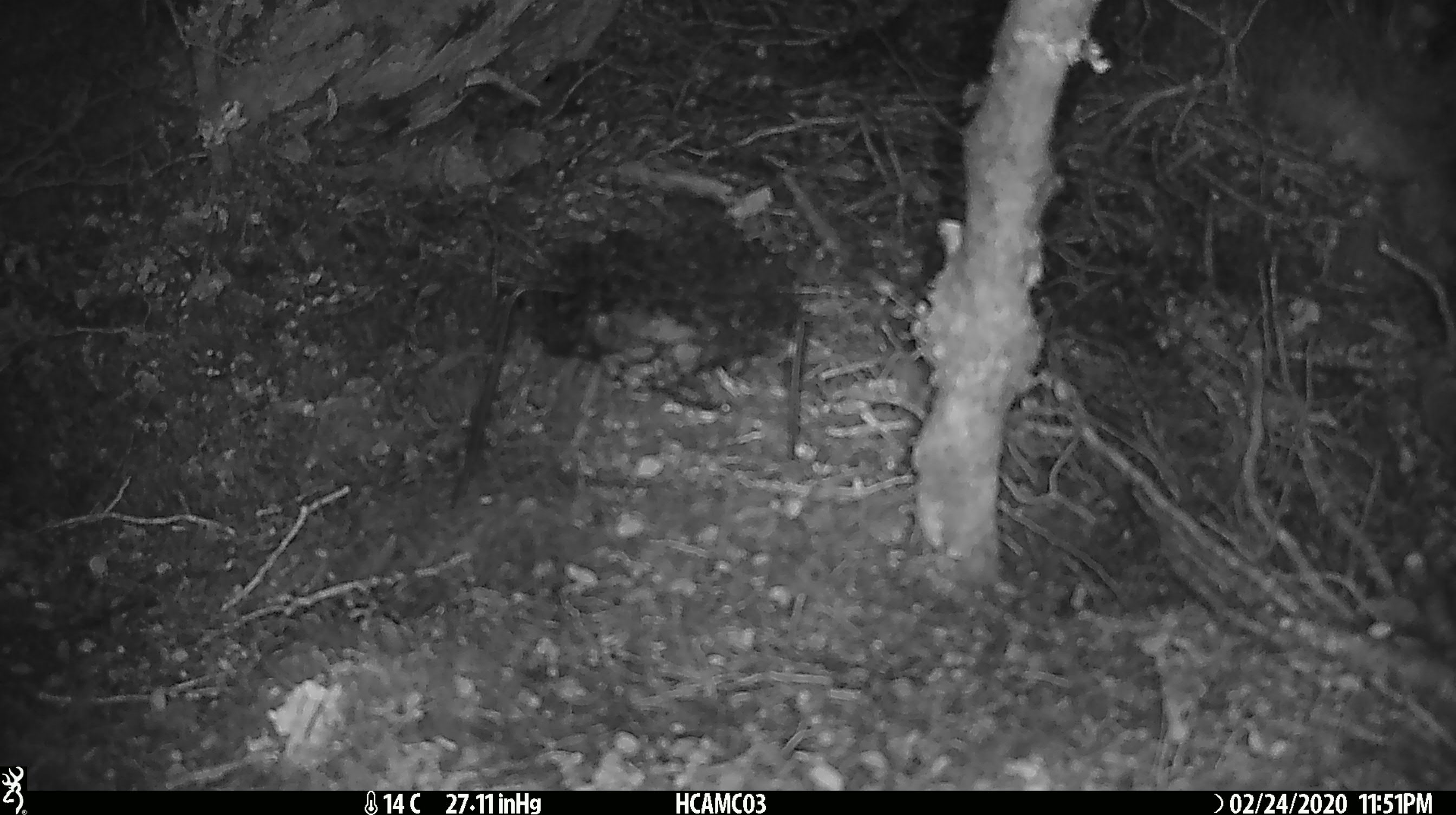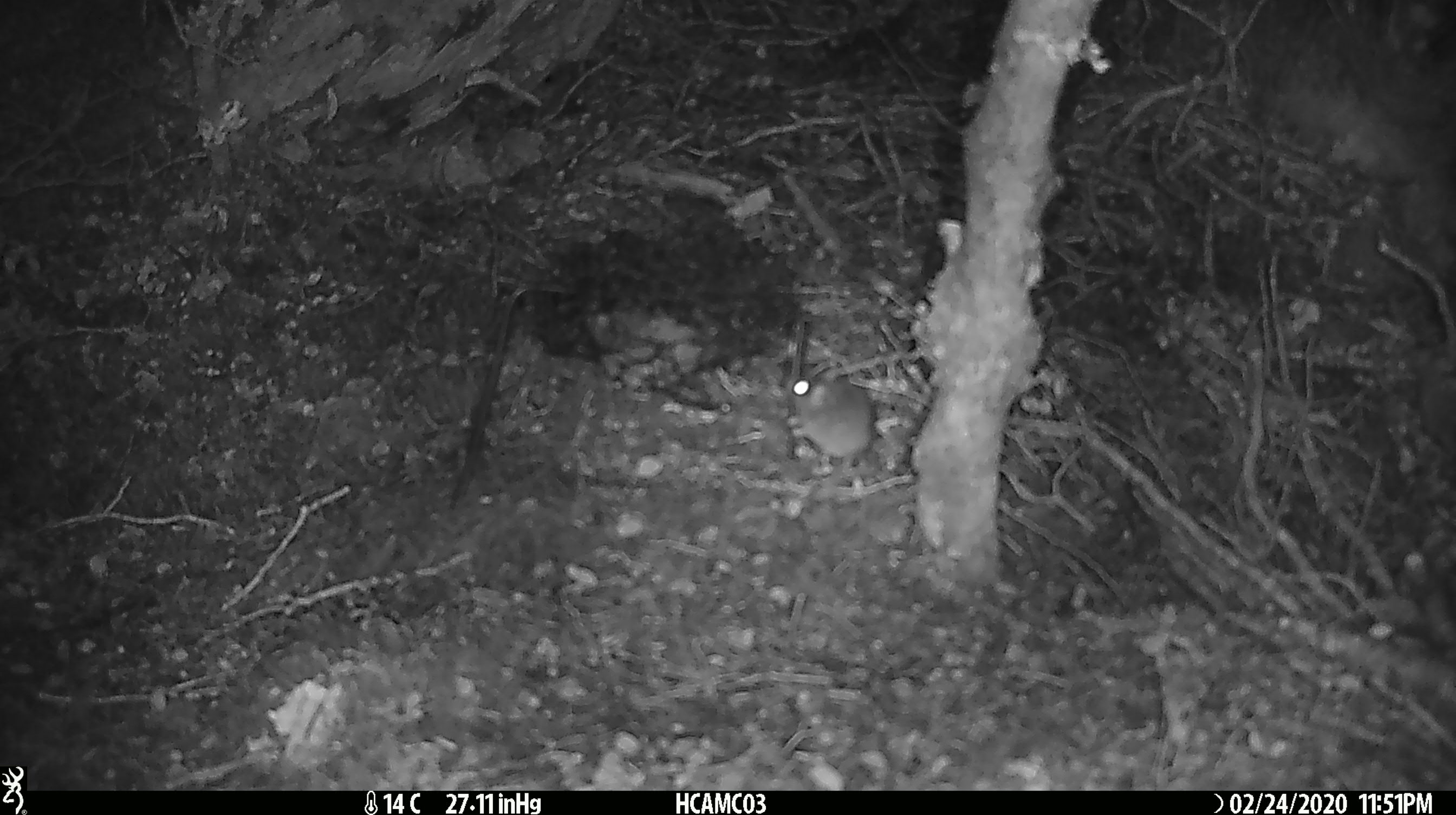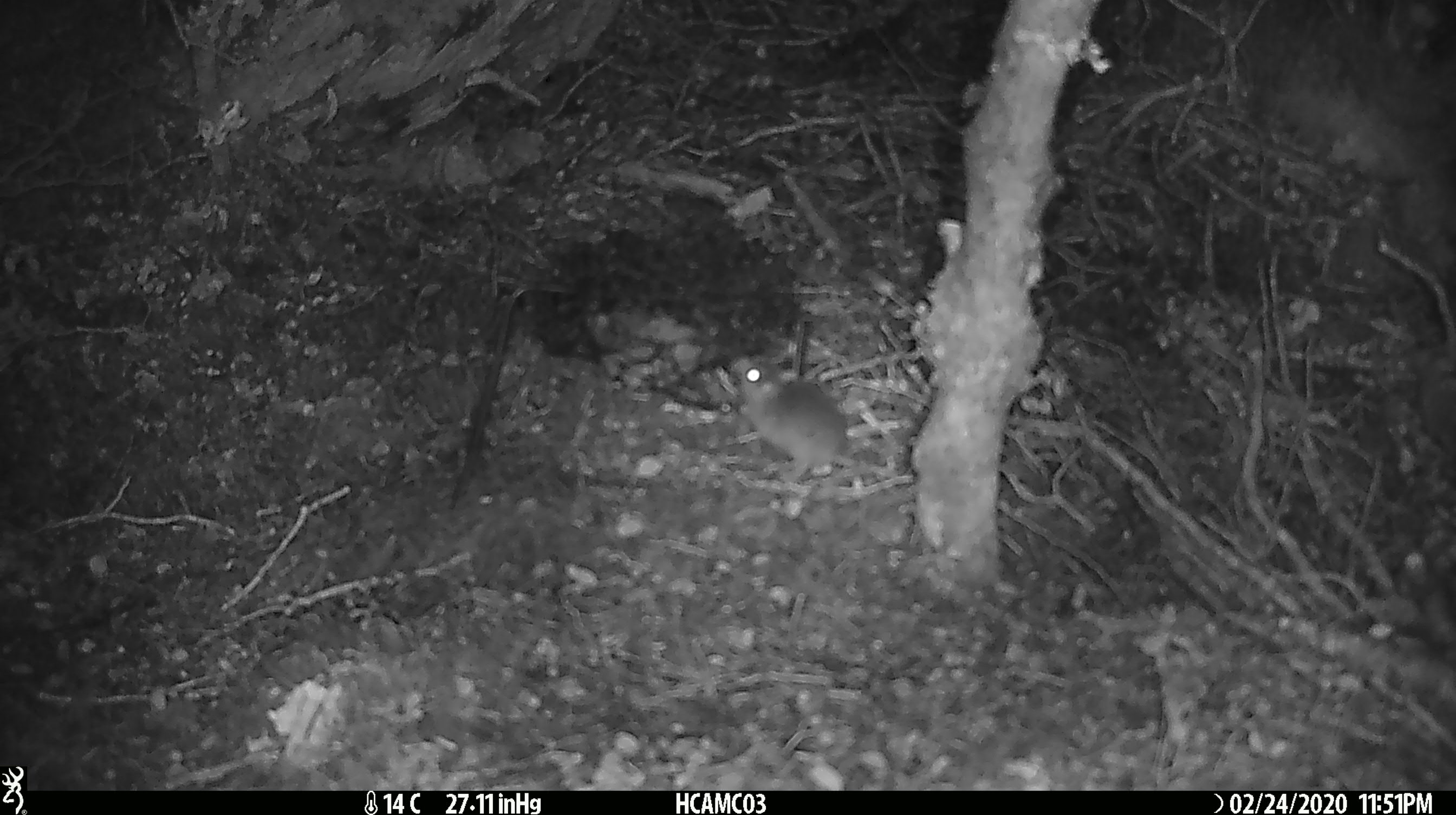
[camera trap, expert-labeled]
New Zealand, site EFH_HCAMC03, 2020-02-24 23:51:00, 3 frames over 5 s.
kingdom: Animalia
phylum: Chordata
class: Mammalia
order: Rodentia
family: Muridae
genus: Mus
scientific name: Mus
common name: mouse